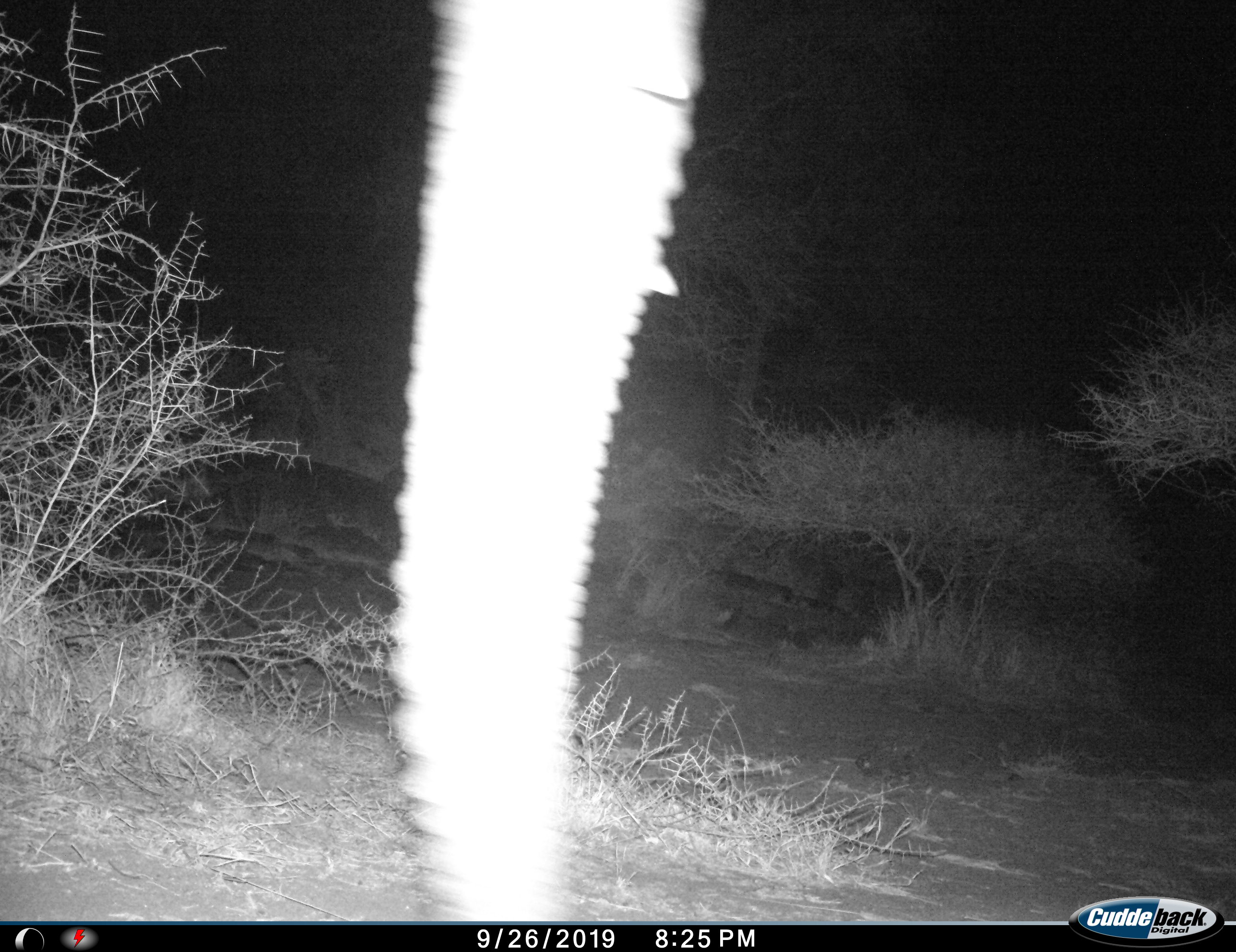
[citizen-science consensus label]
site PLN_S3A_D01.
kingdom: Animalia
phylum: Chordata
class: Mammalia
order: Proboscidea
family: Elephantidae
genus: Loxodonta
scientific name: Loxodonta africana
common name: african bush elephant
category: elephant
Elephant (african bush elephant) (Loxodonta africana), count 1. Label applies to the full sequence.